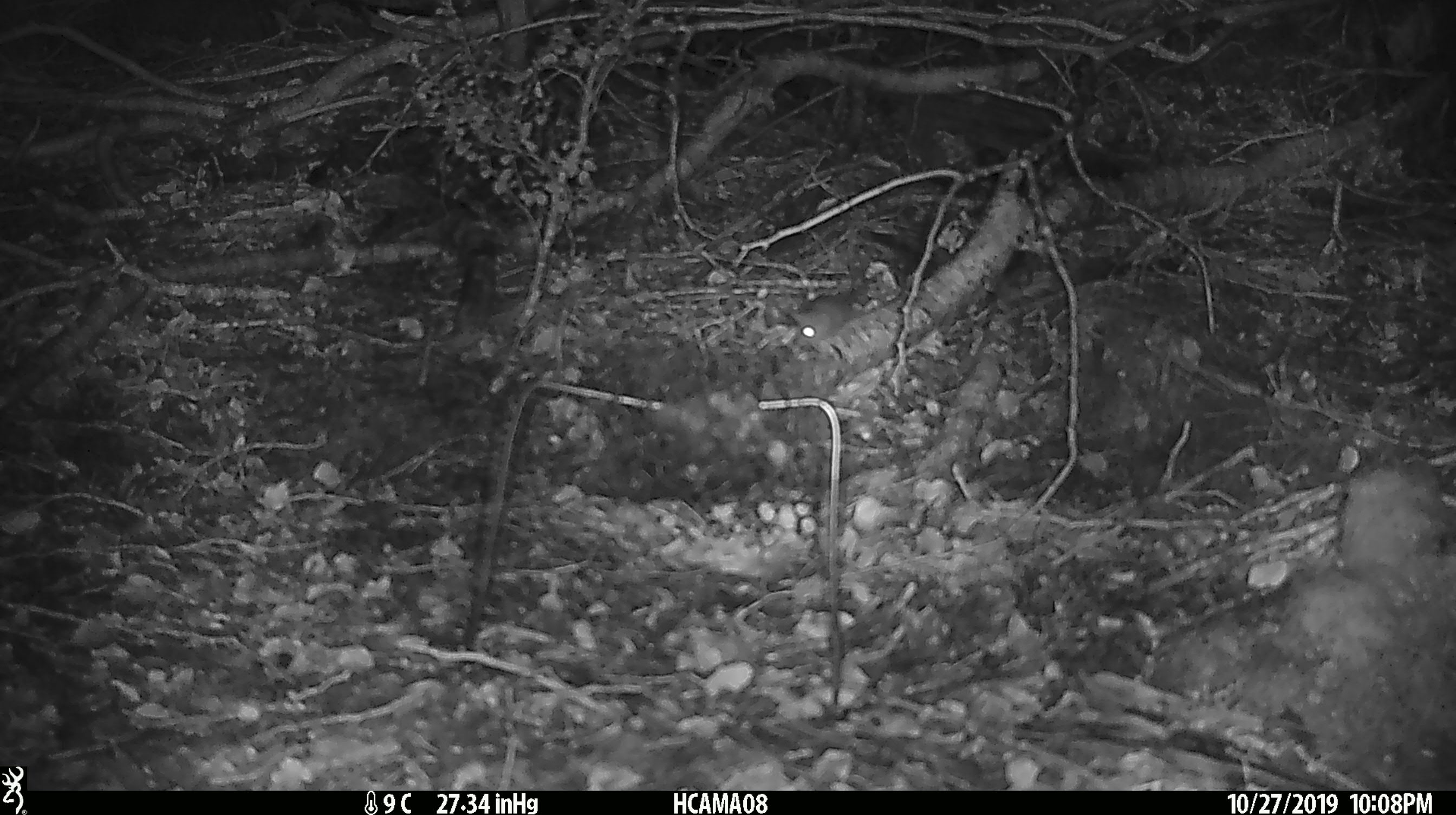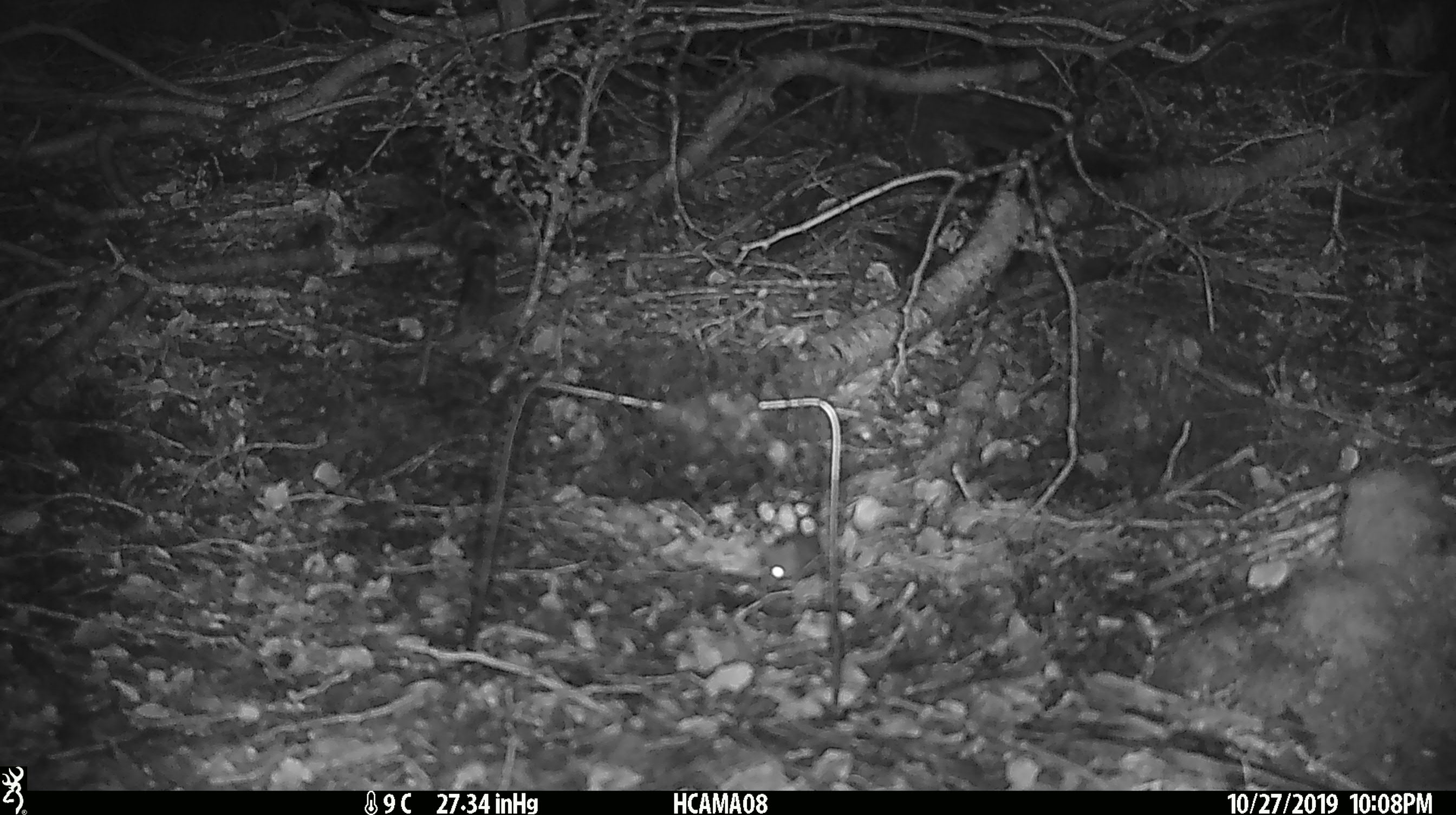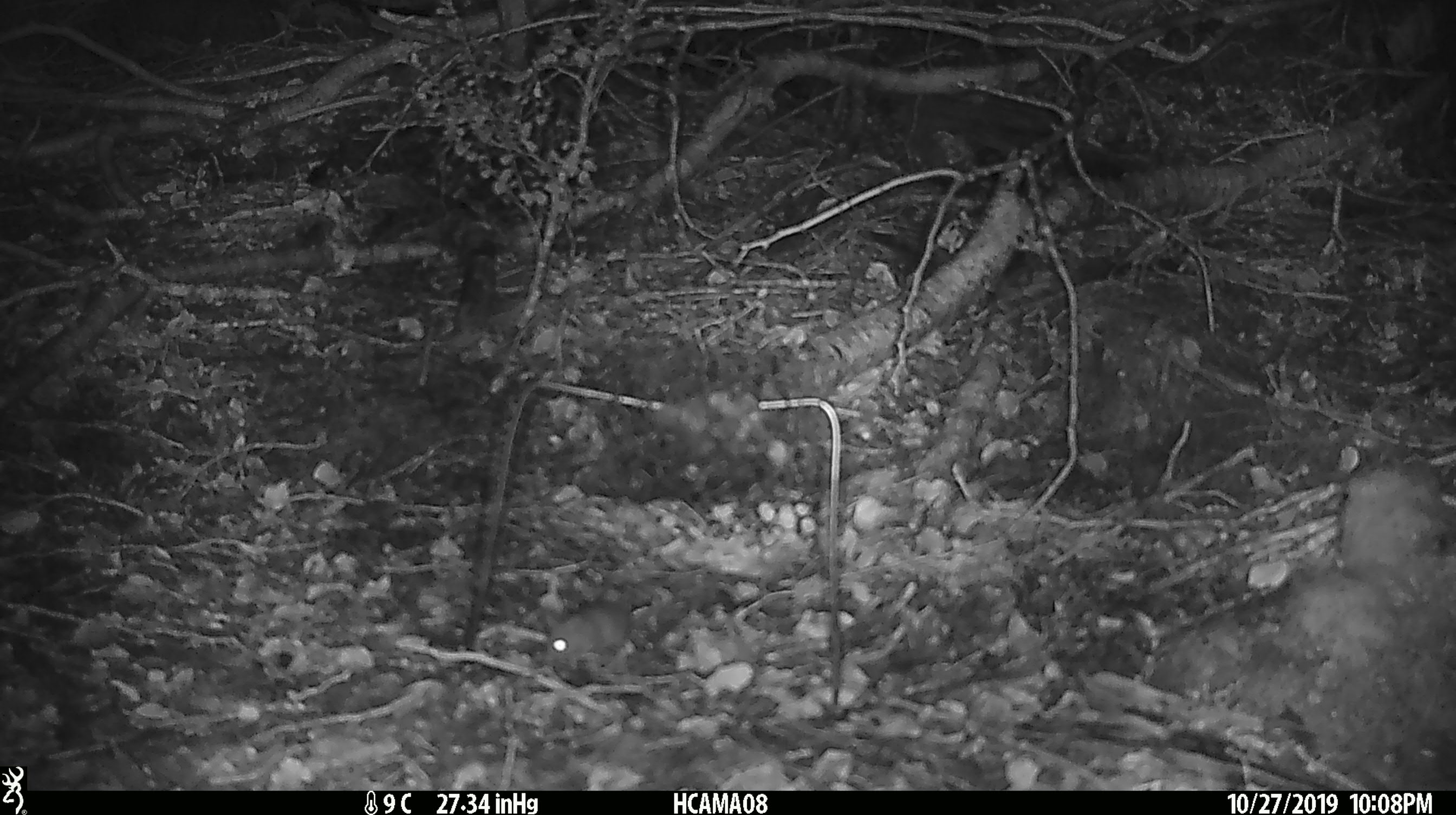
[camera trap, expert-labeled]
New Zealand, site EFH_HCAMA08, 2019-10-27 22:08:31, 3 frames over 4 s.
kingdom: Animalia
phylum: Chordata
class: Mammalia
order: Rodentia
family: Muridae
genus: Mus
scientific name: Mus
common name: mouse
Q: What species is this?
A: Mouse (Mus).